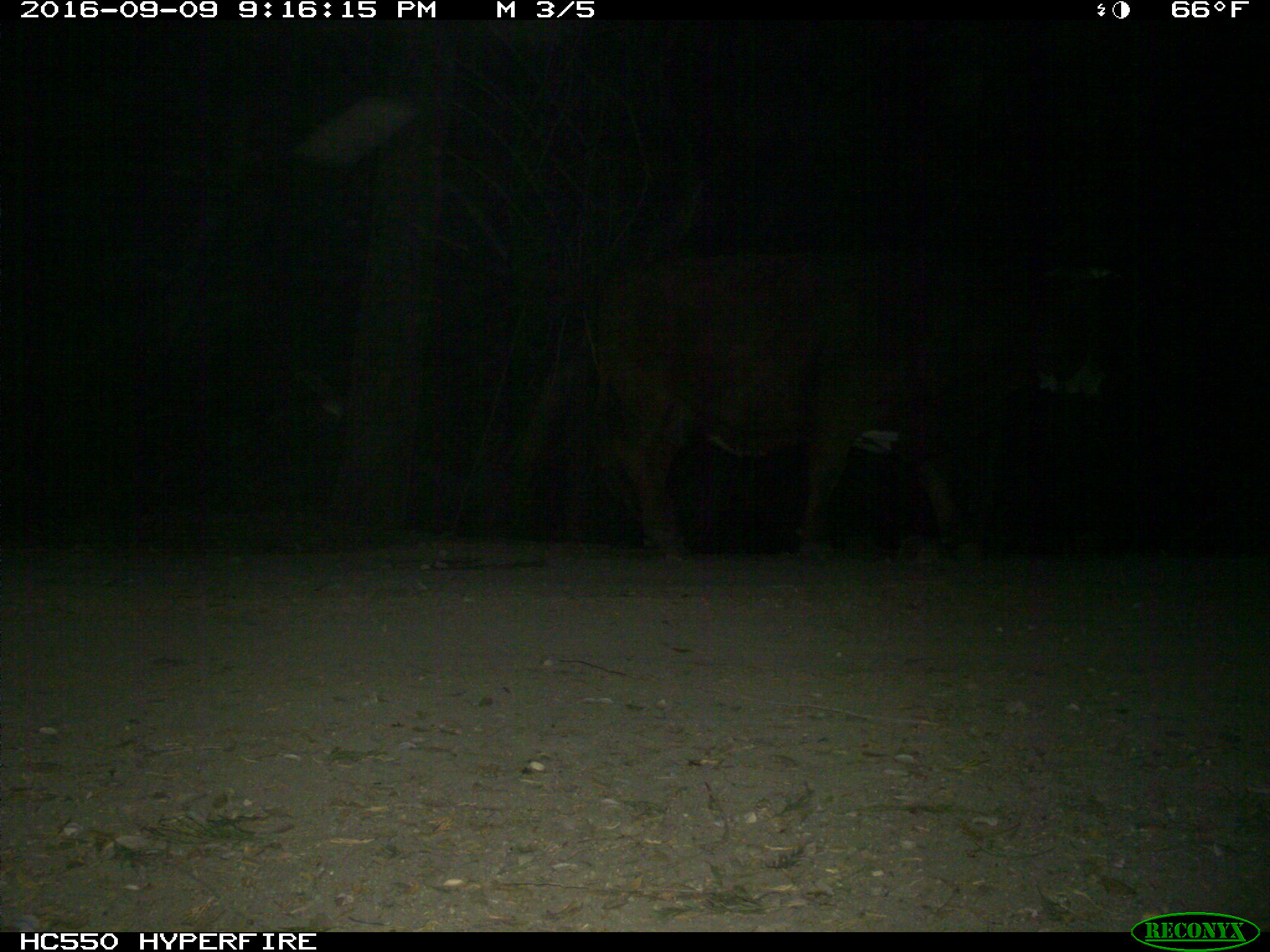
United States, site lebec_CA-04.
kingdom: Animalia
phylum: Chordata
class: Mammalia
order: Artiodactyla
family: Bovidae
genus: Bos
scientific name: Bos taurus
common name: domestic cow